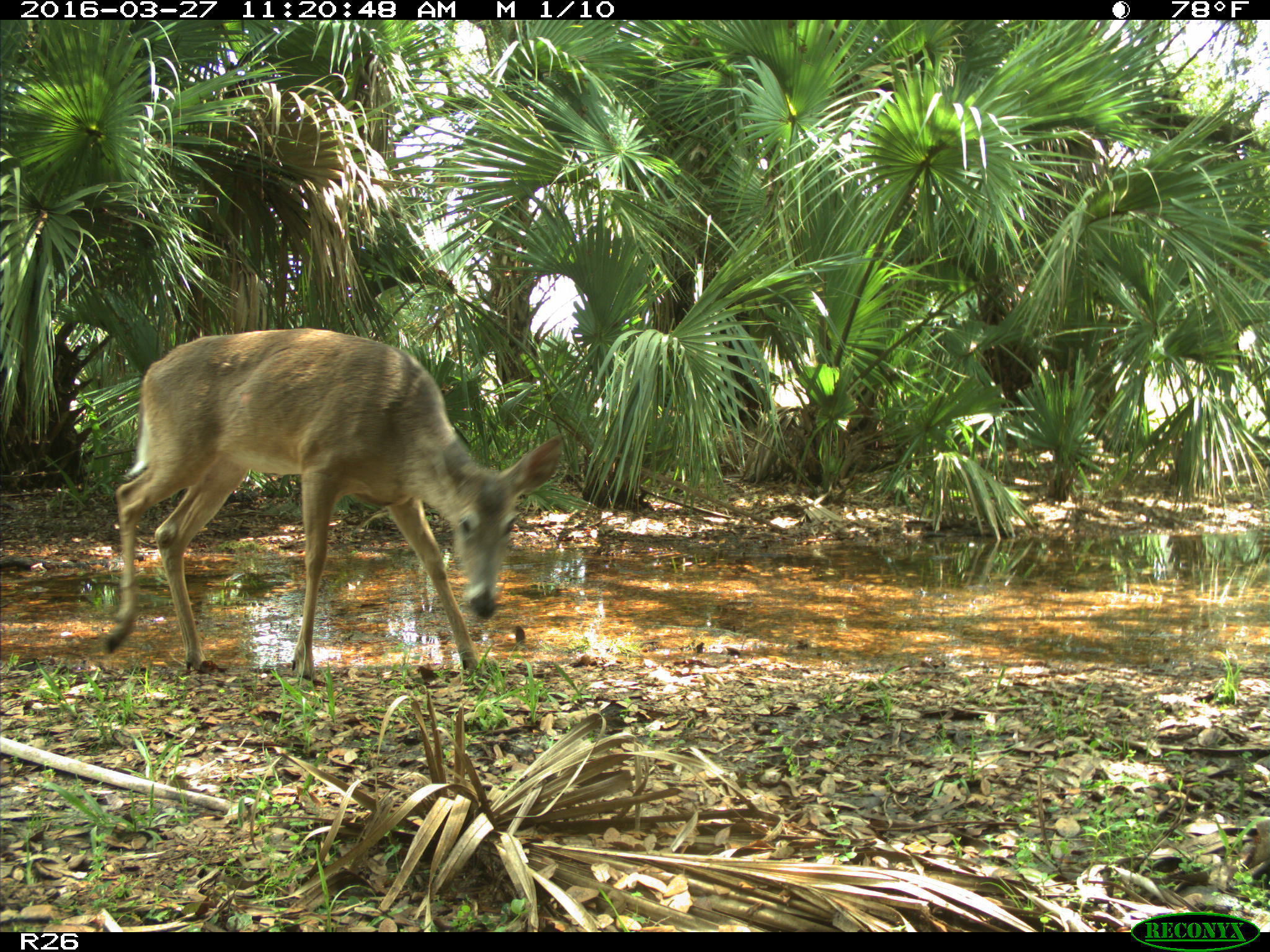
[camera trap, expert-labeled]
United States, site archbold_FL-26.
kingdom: Animalia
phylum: Chordata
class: Mammalia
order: Artiodactyla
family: Cervidae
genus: Odocoileus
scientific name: Odocoileus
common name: deer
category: unidentified deer